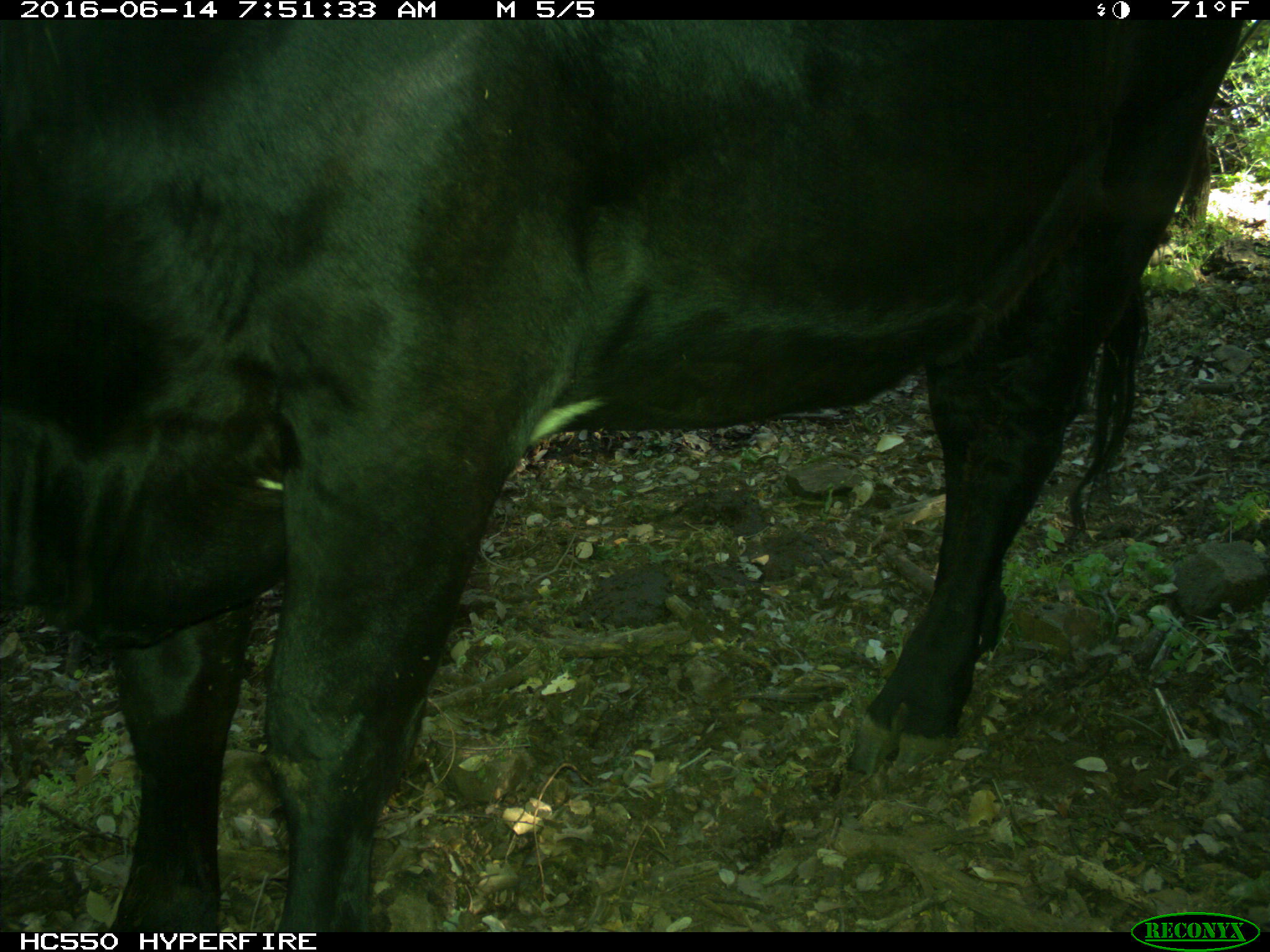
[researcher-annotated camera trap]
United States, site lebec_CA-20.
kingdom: Animalia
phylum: Chordata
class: Mammalia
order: Artiodactyla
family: Bovidae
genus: Bos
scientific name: Bos taurus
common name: domestic cow